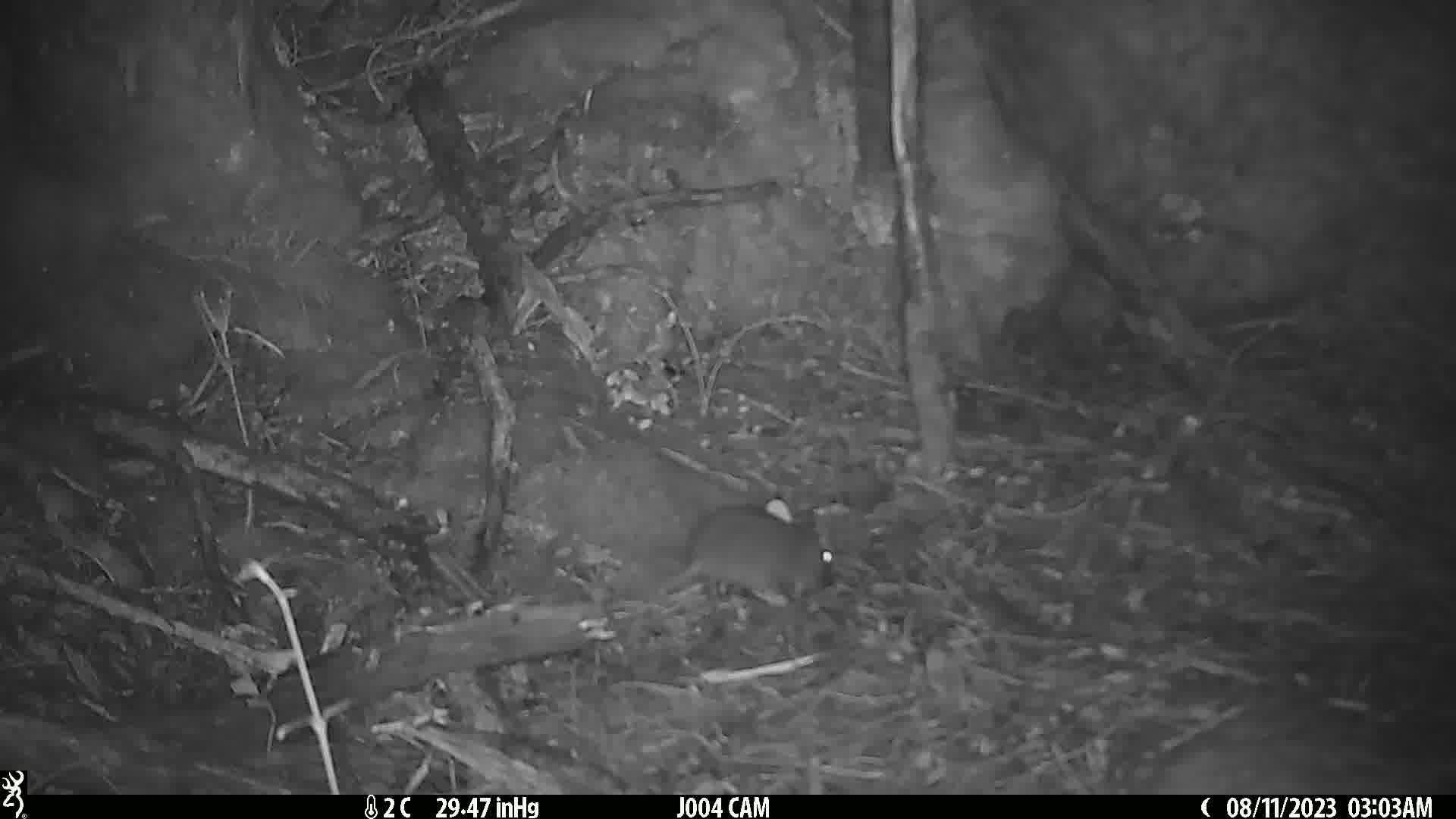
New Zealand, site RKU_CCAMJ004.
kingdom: Animalia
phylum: Chordata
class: Mammalia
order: Rodentia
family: Muridae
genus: Rattus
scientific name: Rattus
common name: rat